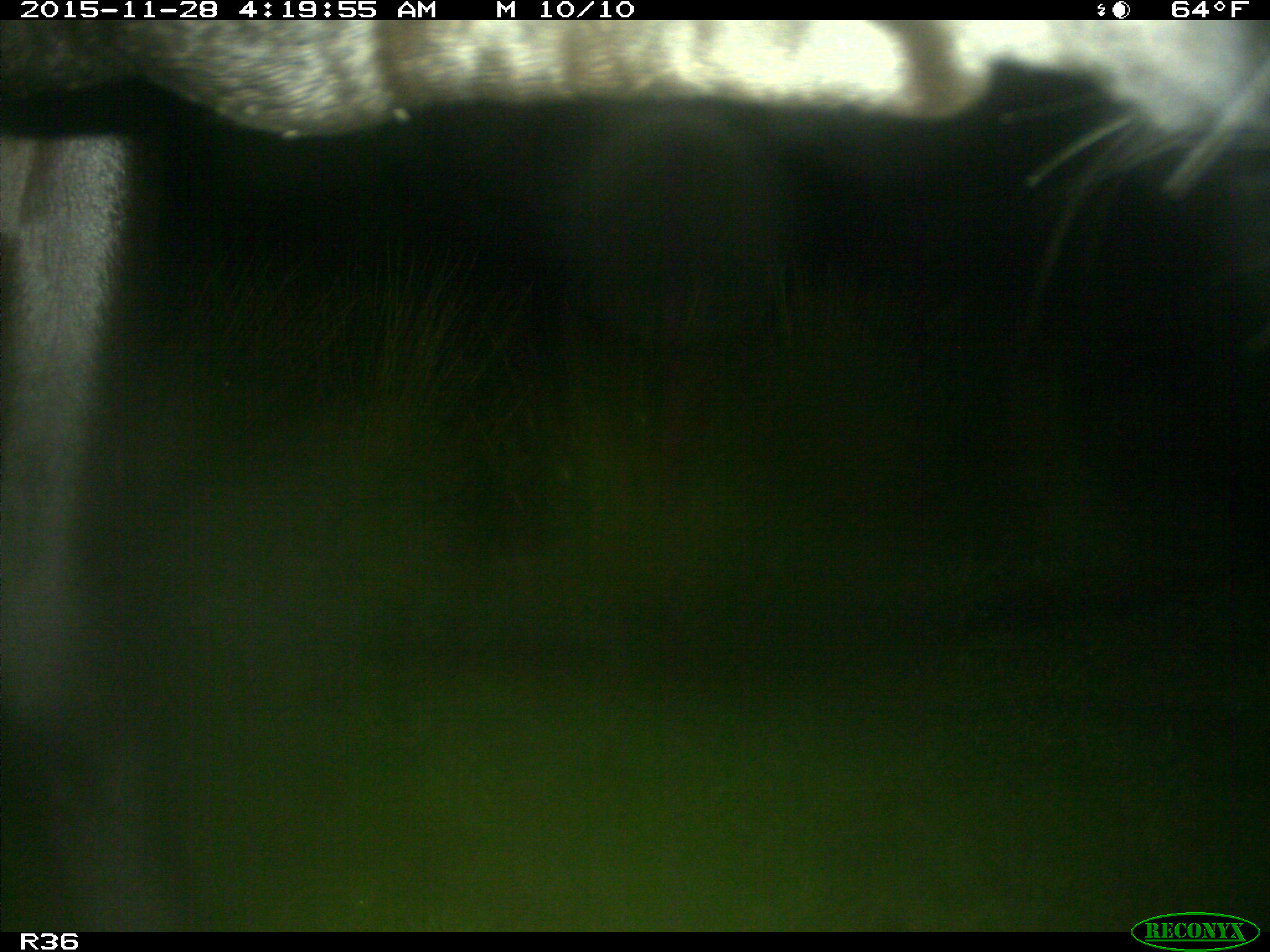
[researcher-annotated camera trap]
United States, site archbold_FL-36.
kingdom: Animalia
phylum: Chordata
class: Mammalia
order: Artiodactyla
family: Bovidae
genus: Bos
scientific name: Bos taurus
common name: domestic cow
Bos taurus (domestic cow).